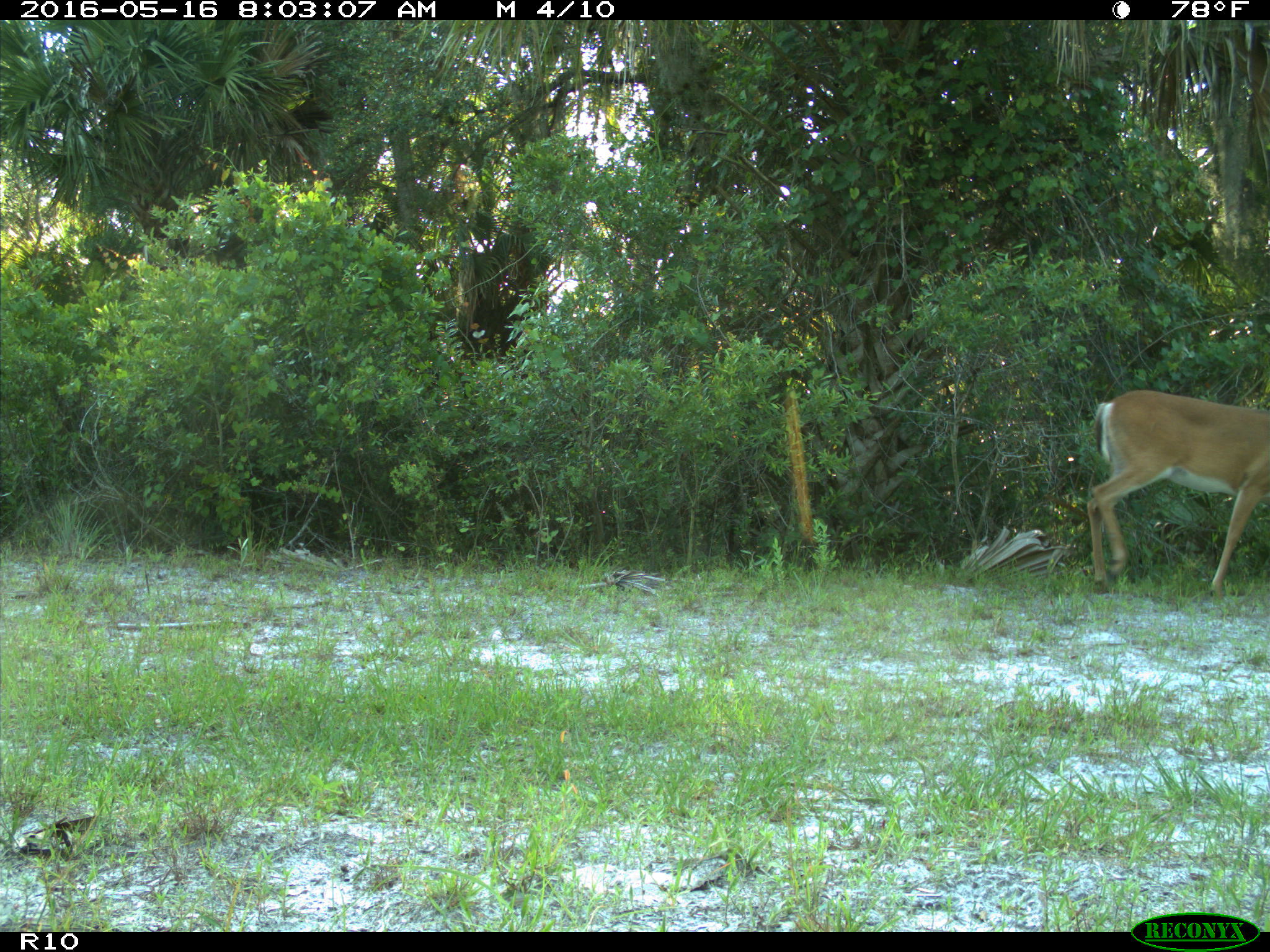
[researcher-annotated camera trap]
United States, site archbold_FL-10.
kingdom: Animalia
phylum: Chordata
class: Mammalia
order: Artiodactyla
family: Cervidae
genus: Odocoileus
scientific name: Odocoileus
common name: deer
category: unidentified deer